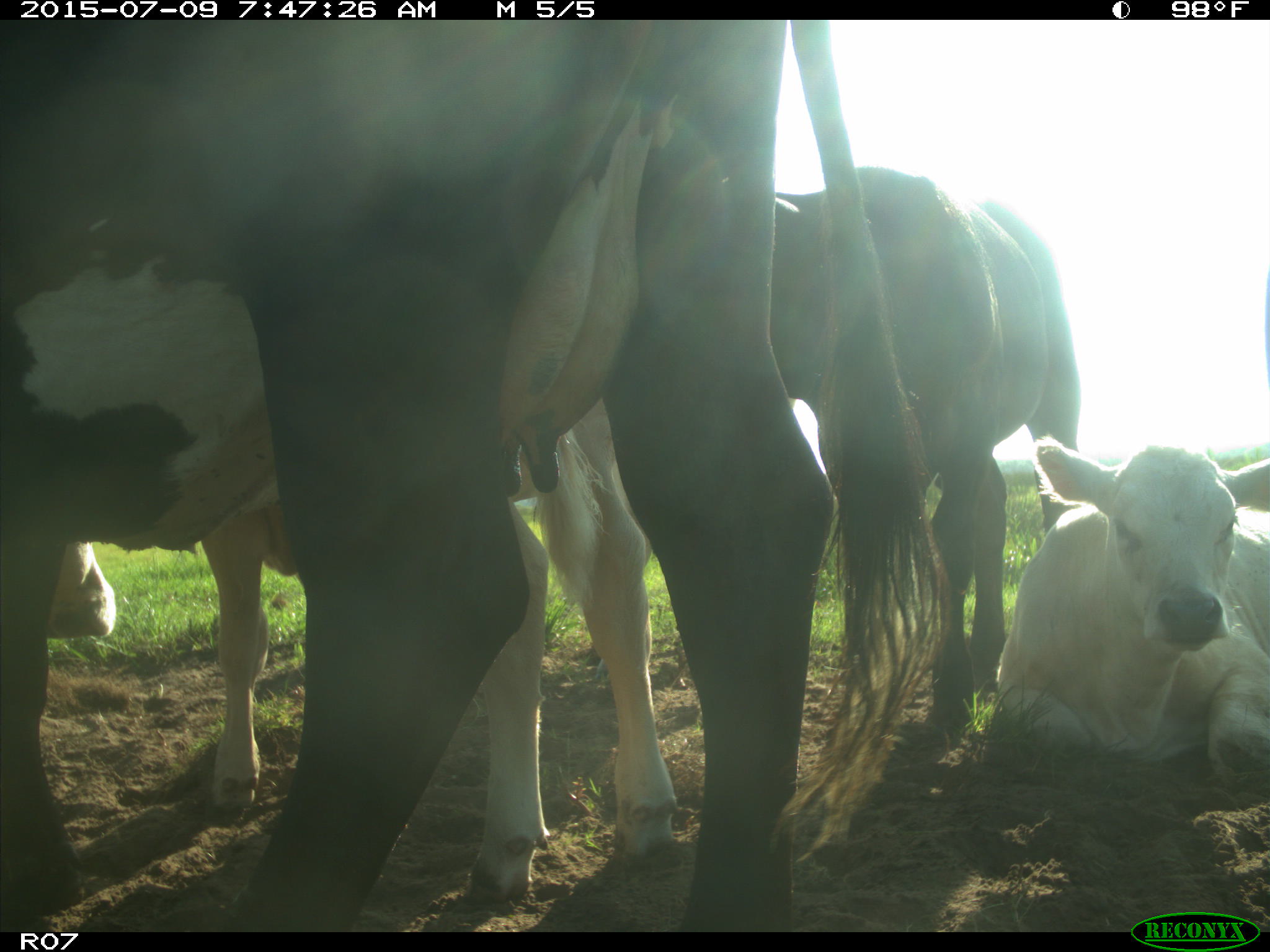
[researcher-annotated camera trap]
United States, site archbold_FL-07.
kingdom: Animalia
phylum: Chordata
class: Mammalia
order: Artiodactyla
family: Bovidae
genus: Bos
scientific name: Bos taurus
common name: domestic cow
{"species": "Bos taurus (domestic cow)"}